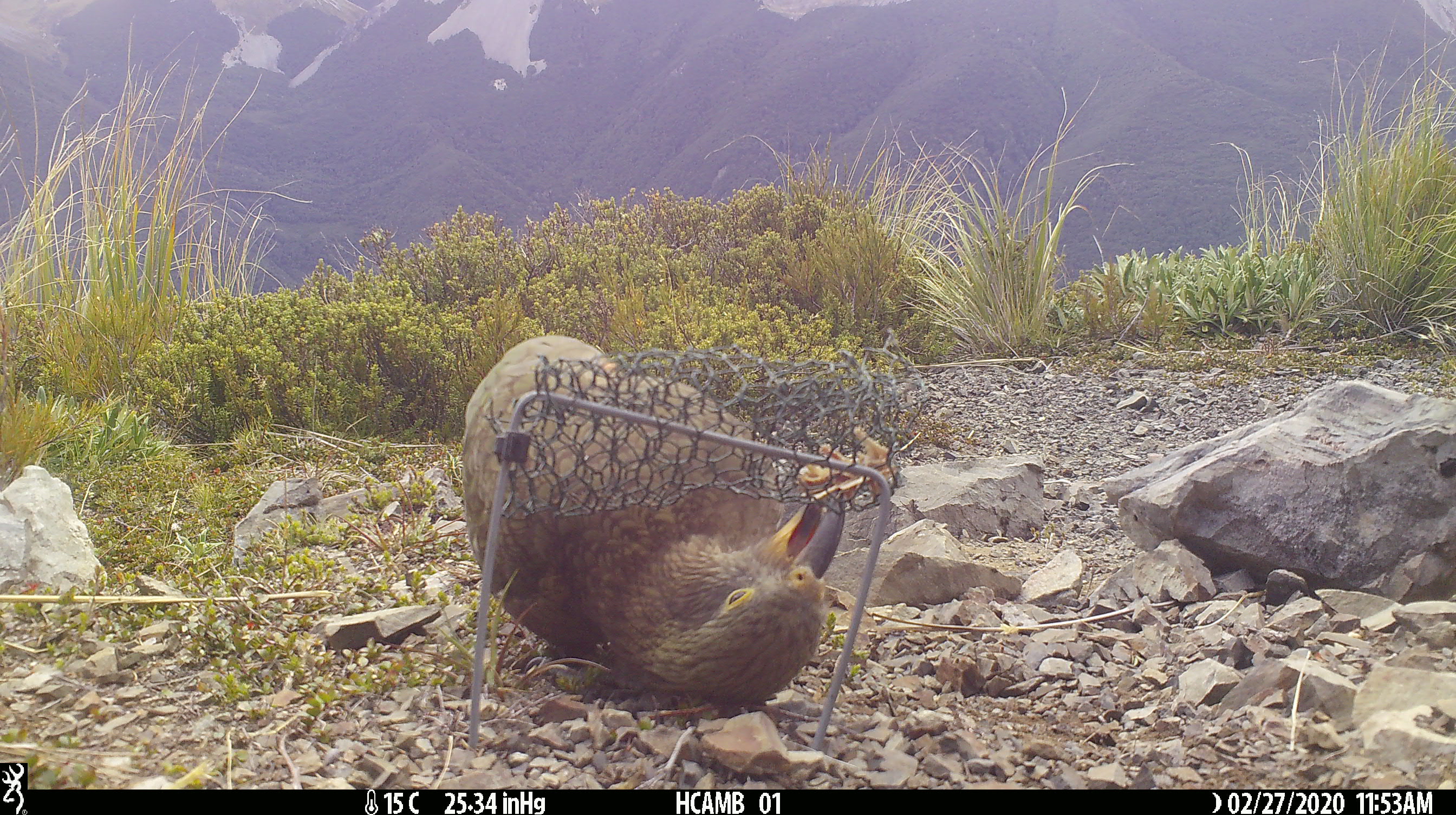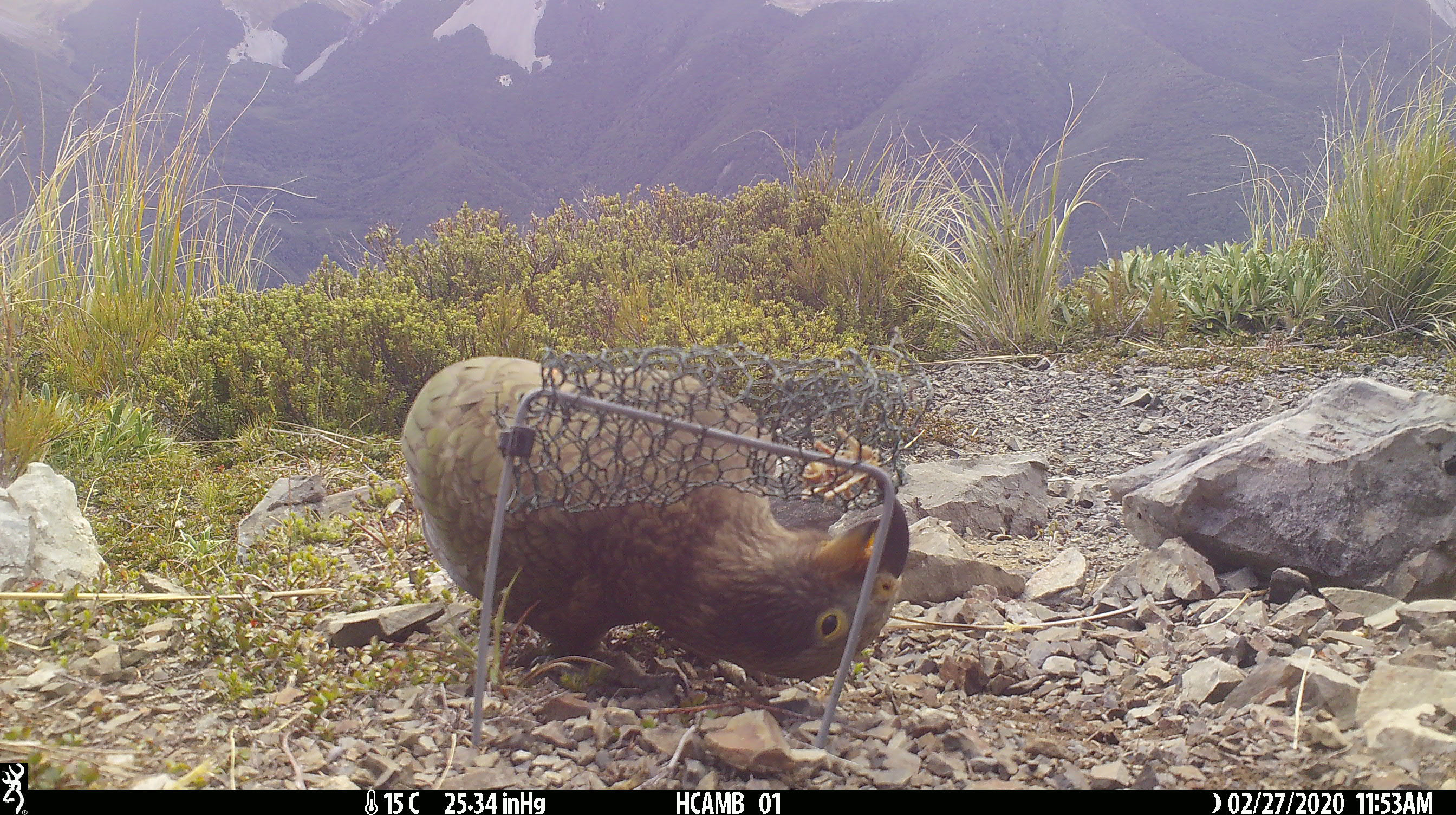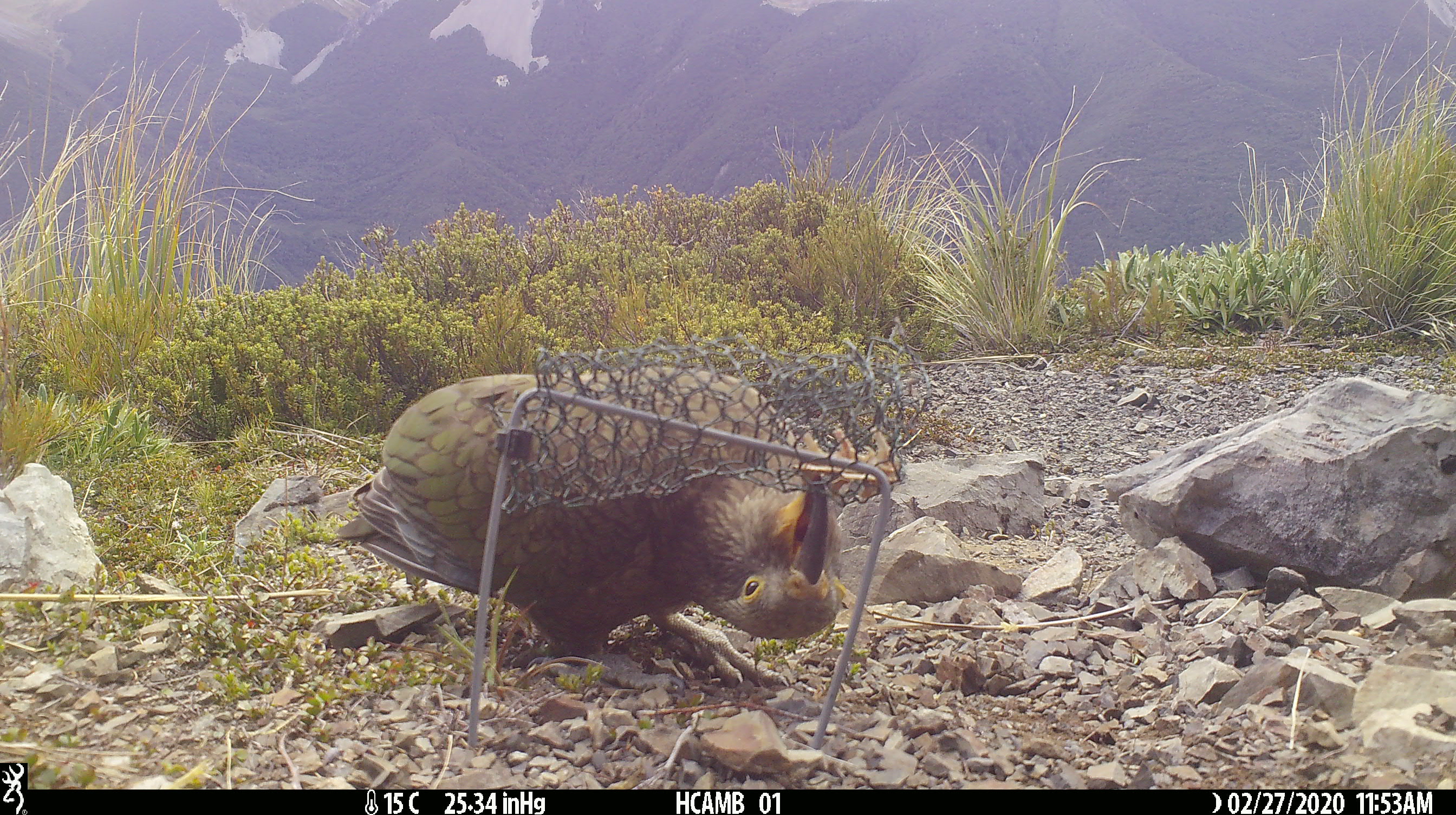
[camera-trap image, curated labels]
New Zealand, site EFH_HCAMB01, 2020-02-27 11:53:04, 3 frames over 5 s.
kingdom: Animalia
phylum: Chordata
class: Aves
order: Psittaciformes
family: Strigopidae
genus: Nestor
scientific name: Nestor notabilis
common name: kea